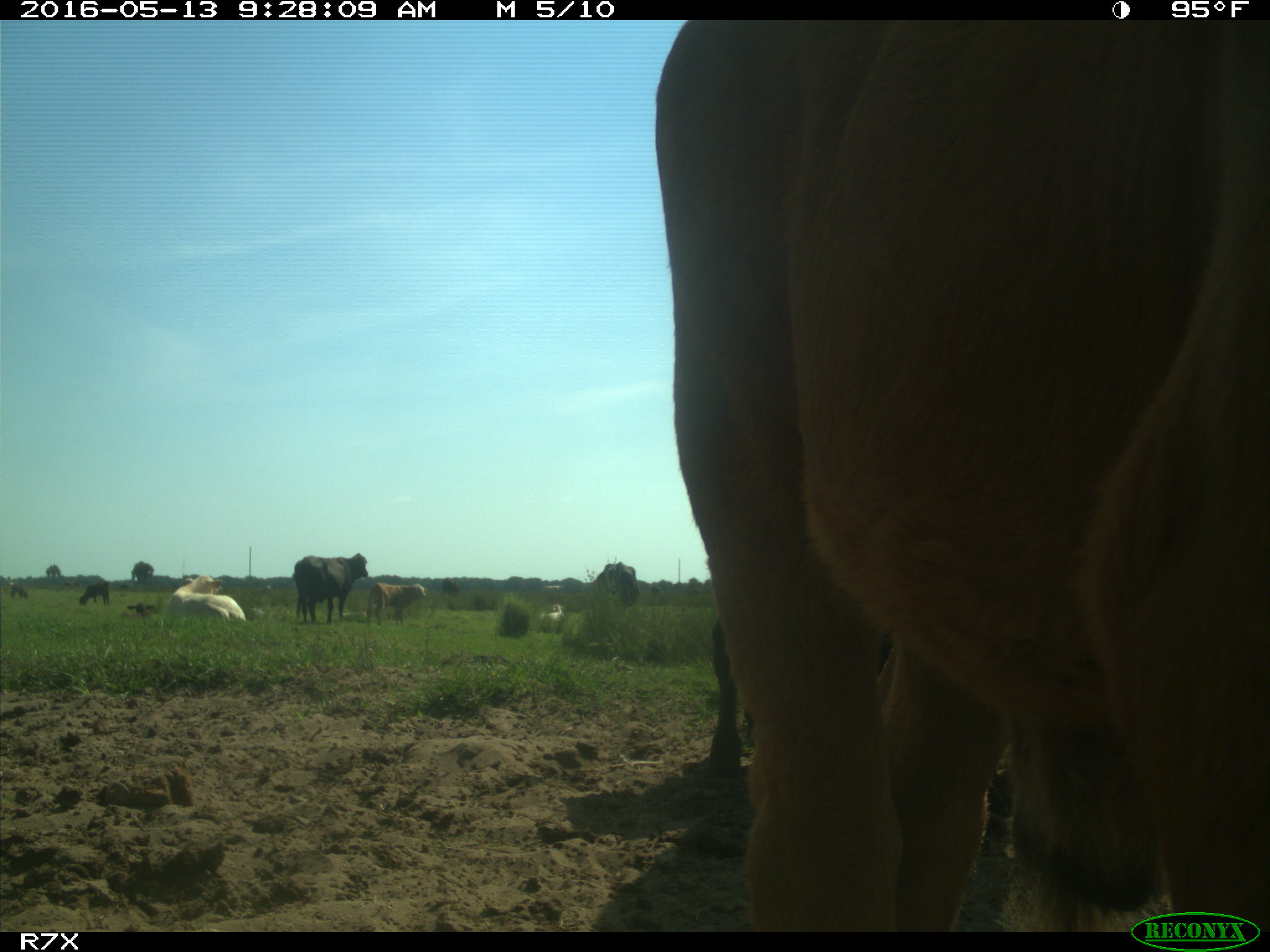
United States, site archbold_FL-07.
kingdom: Animalia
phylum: Chordata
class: Mammalia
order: Artiodactyla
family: Bovidae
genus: Bos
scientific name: Bos taurus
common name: domestic cow